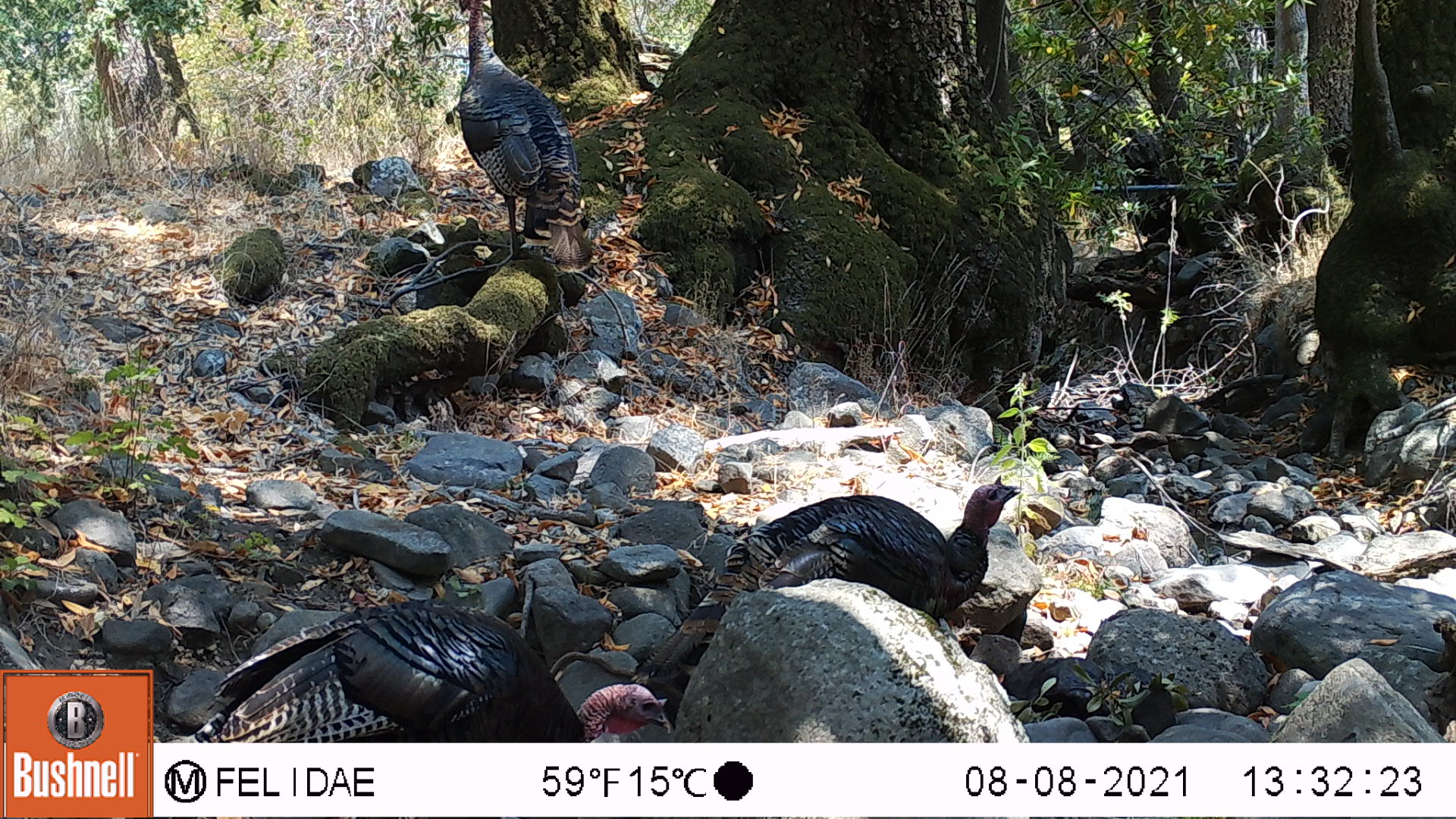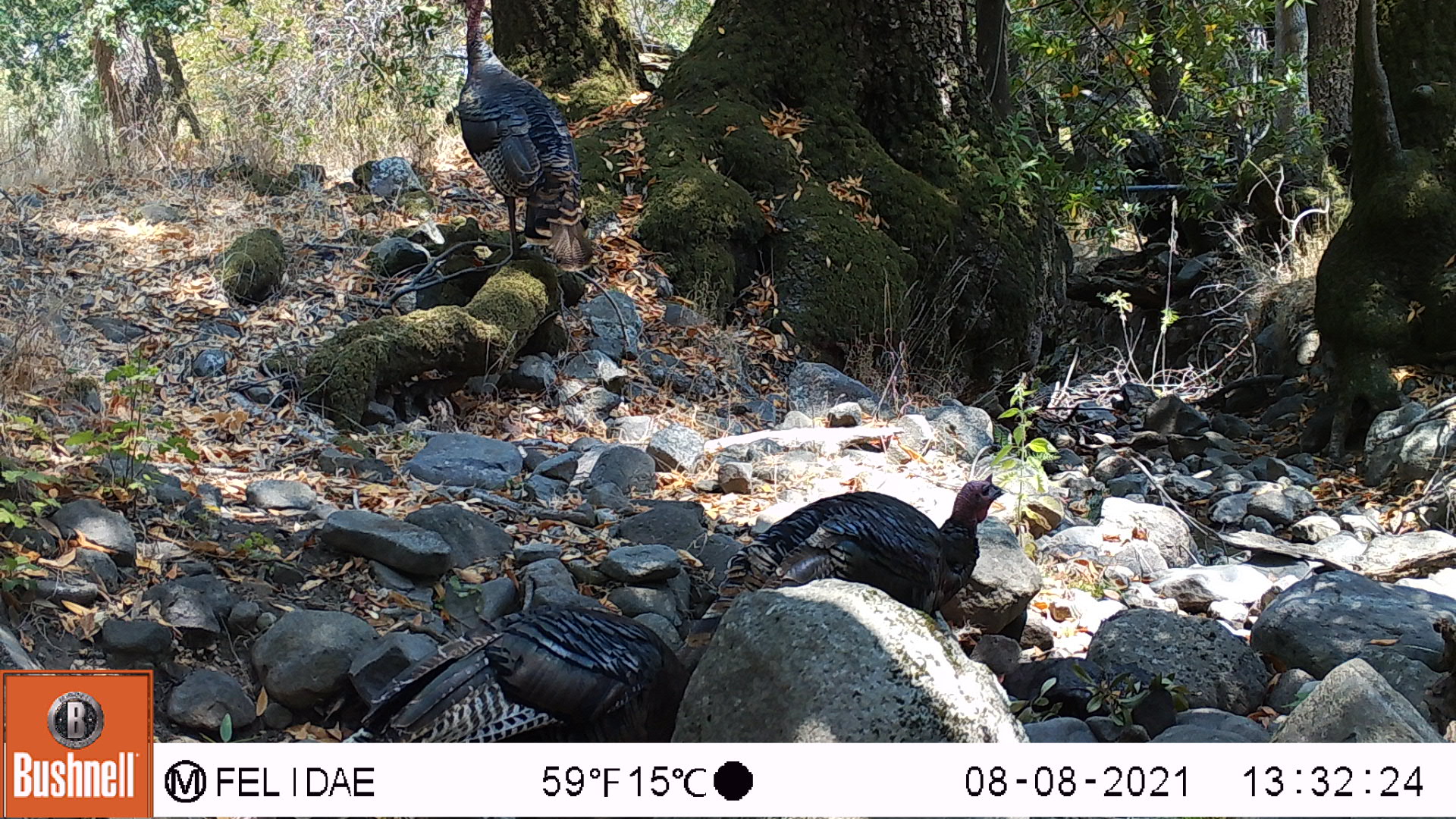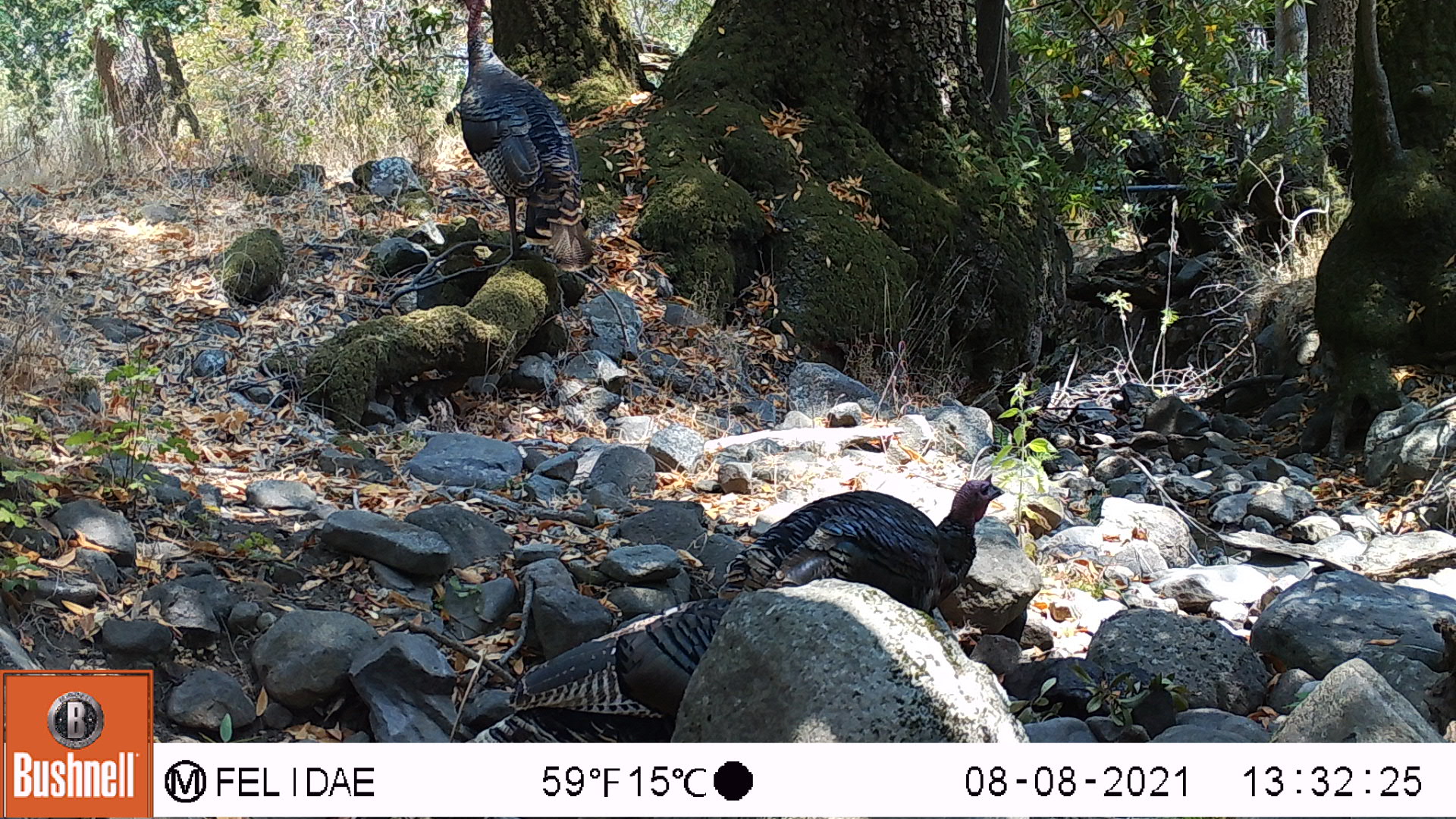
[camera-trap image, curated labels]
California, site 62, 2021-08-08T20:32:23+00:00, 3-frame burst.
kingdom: Animalia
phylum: Chordata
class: Aves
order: Galliformes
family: Phasianidae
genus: Meleagris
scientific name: Meleagris gallopavo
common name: turkey